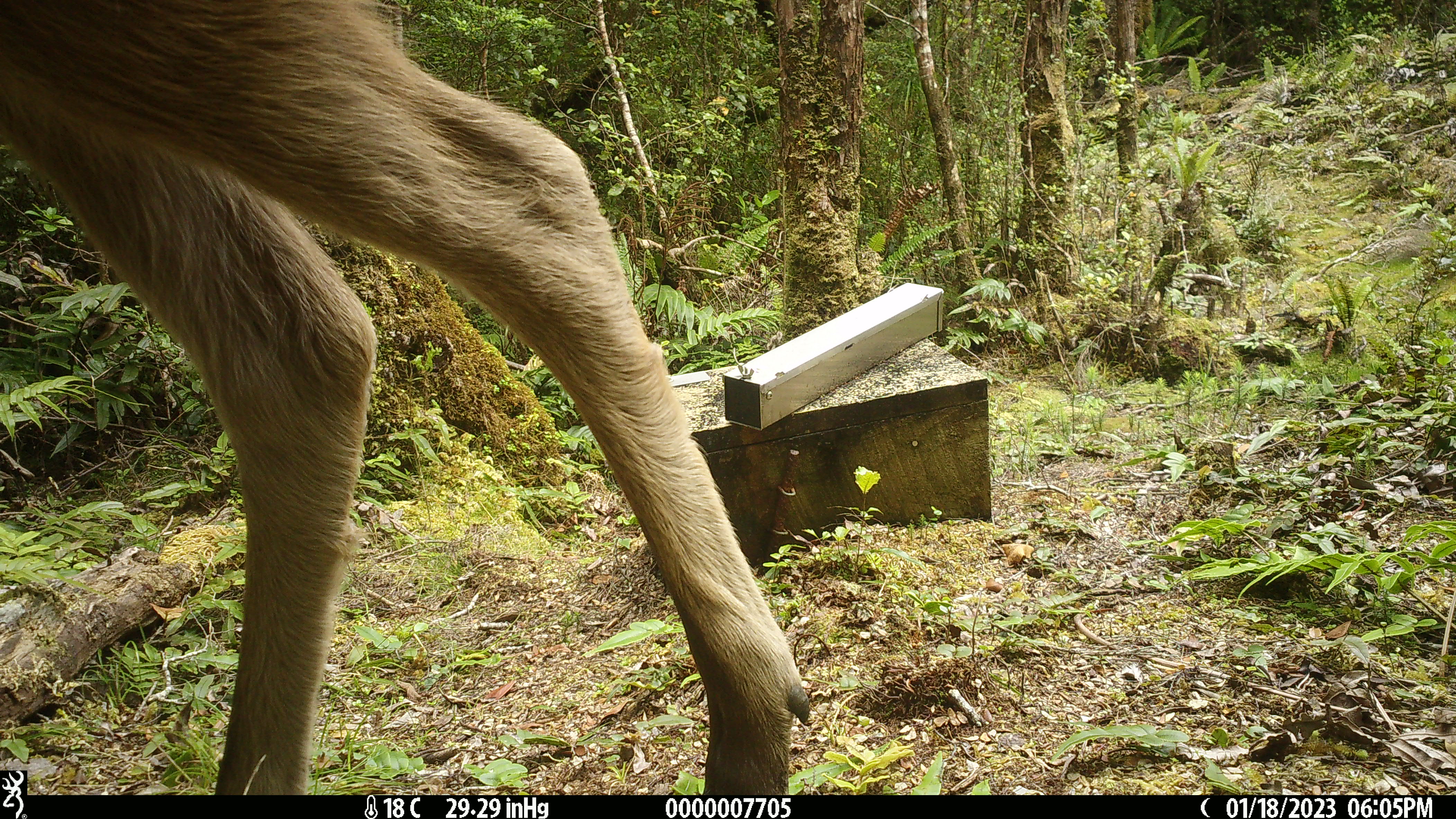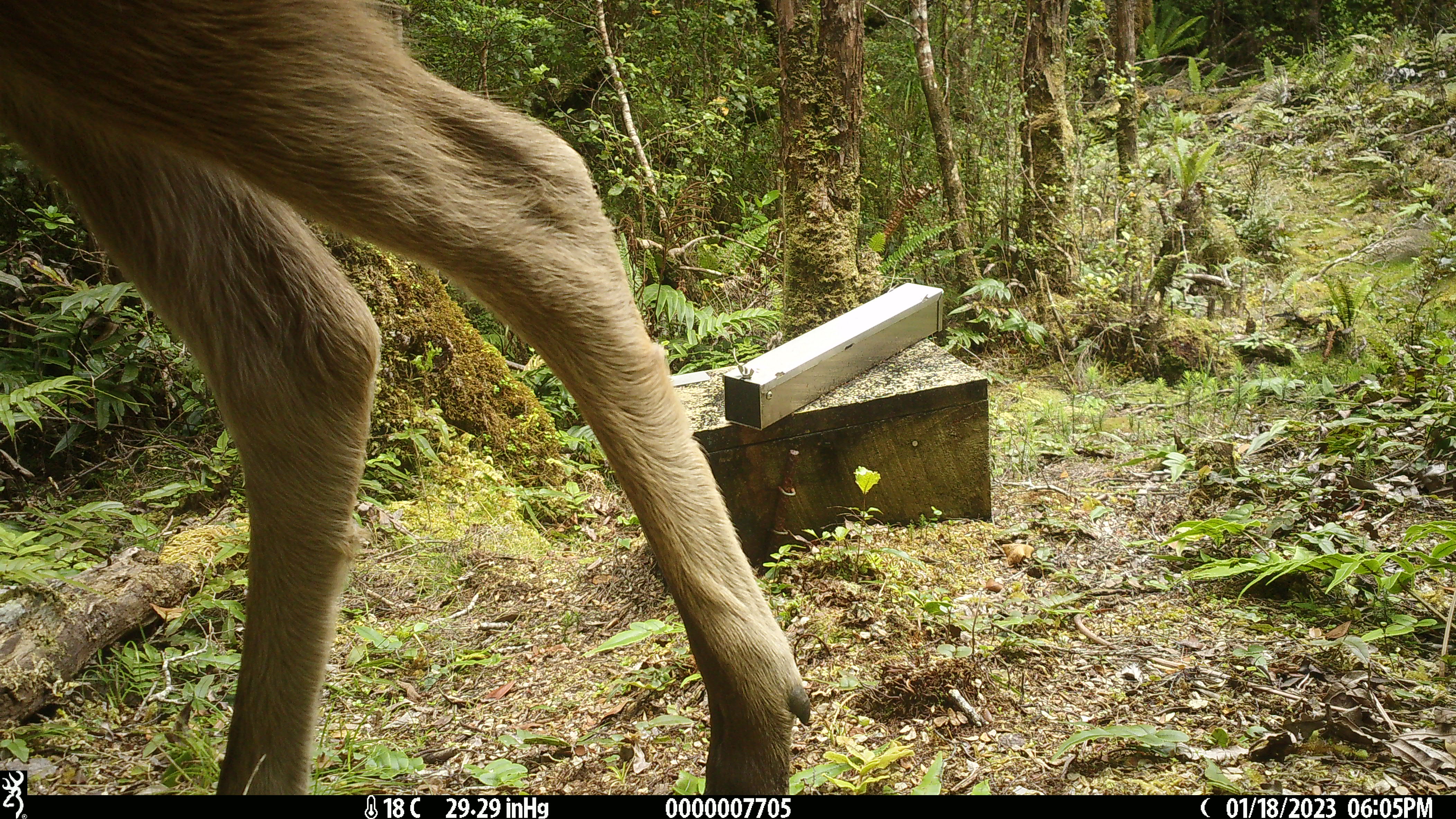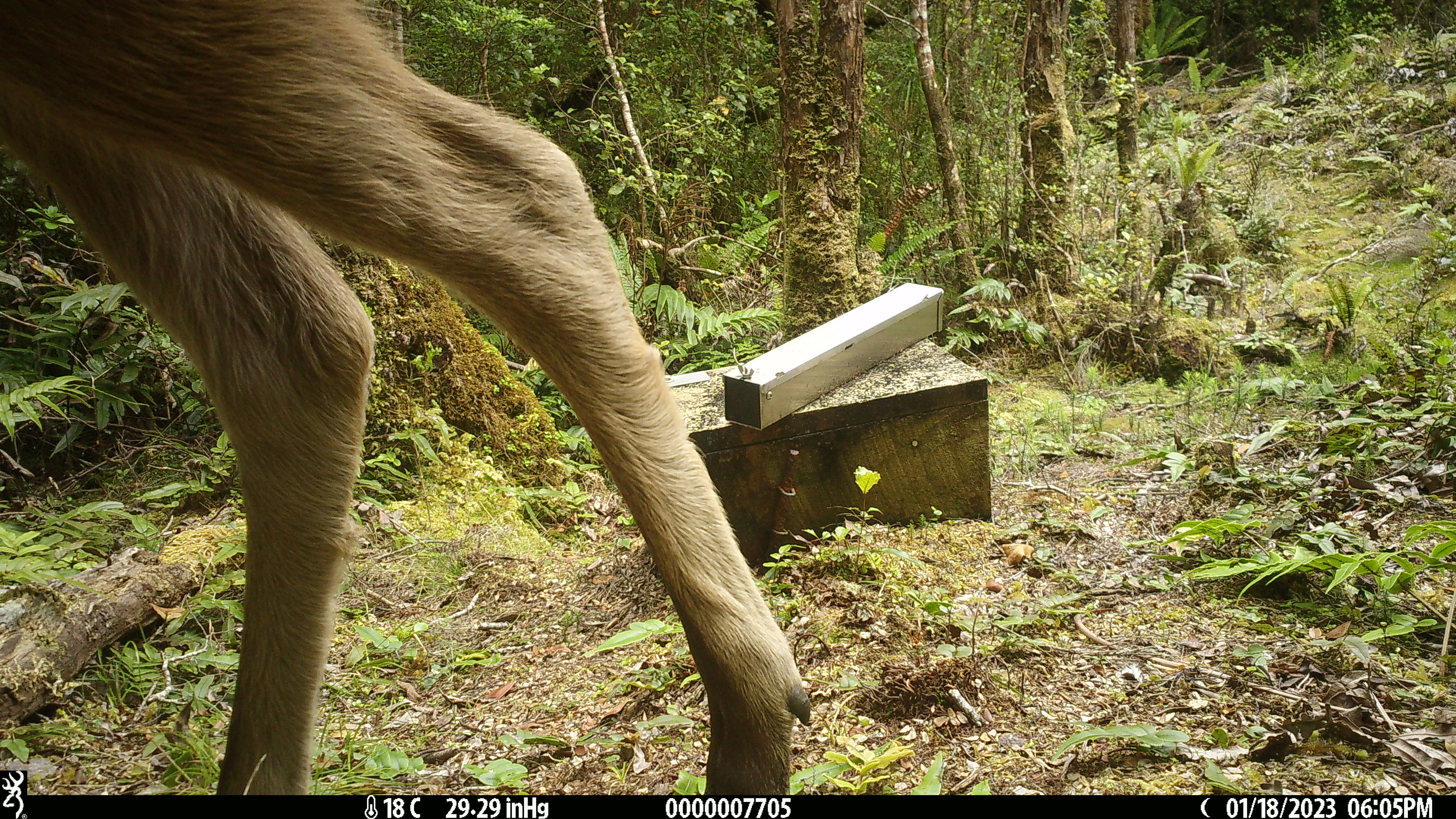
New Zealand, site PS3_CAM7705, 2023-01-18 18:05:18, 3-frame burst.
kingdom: Animalia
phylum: Chordata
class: Mammalia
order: Artiodactyla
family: Cervidae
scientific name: Cervidae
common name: deer